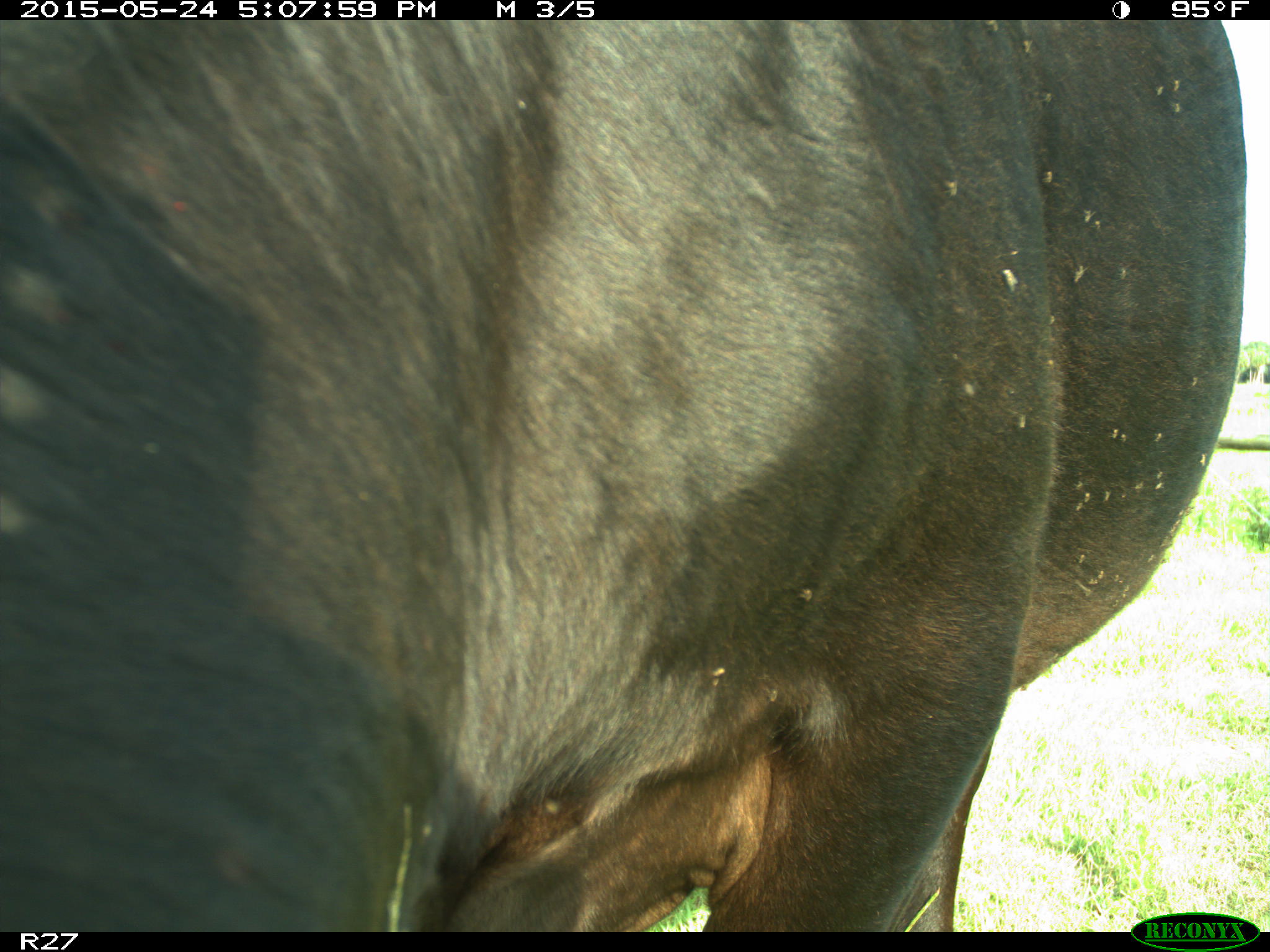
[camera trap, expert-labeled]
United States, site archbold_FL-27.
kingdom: Animalia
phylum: Chordata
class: Mammalia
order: Artiodactyla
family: Bovidae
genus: Bos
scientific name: Bos taurus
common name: domestic cow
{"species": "Bos taurus (domestic cow)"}